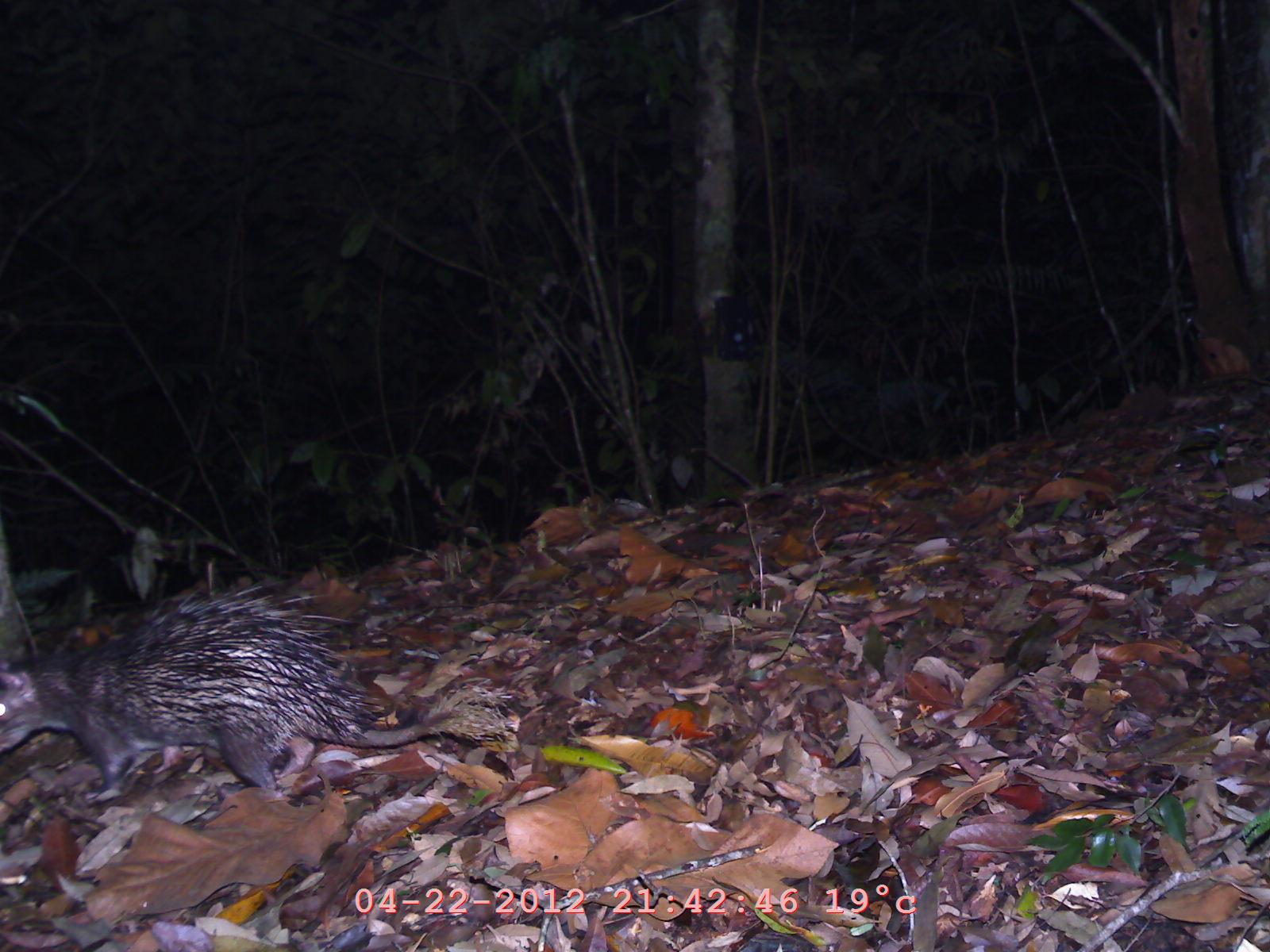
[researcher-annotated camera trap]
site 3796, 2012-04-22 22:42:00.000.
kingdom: Animalia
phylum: Chordata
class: Mammalia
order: Rodentia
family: Hystricidae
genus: Atherurus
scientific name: Atherurus macrourus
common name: asian brush-tailed porcupine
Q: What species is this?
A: Atherurus macrourus (asian brush-tailed porcupine).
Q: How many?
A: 1.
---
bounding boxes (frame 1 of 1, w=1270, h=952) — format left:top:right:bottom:
atherurus macrourus: 0:574:510:802